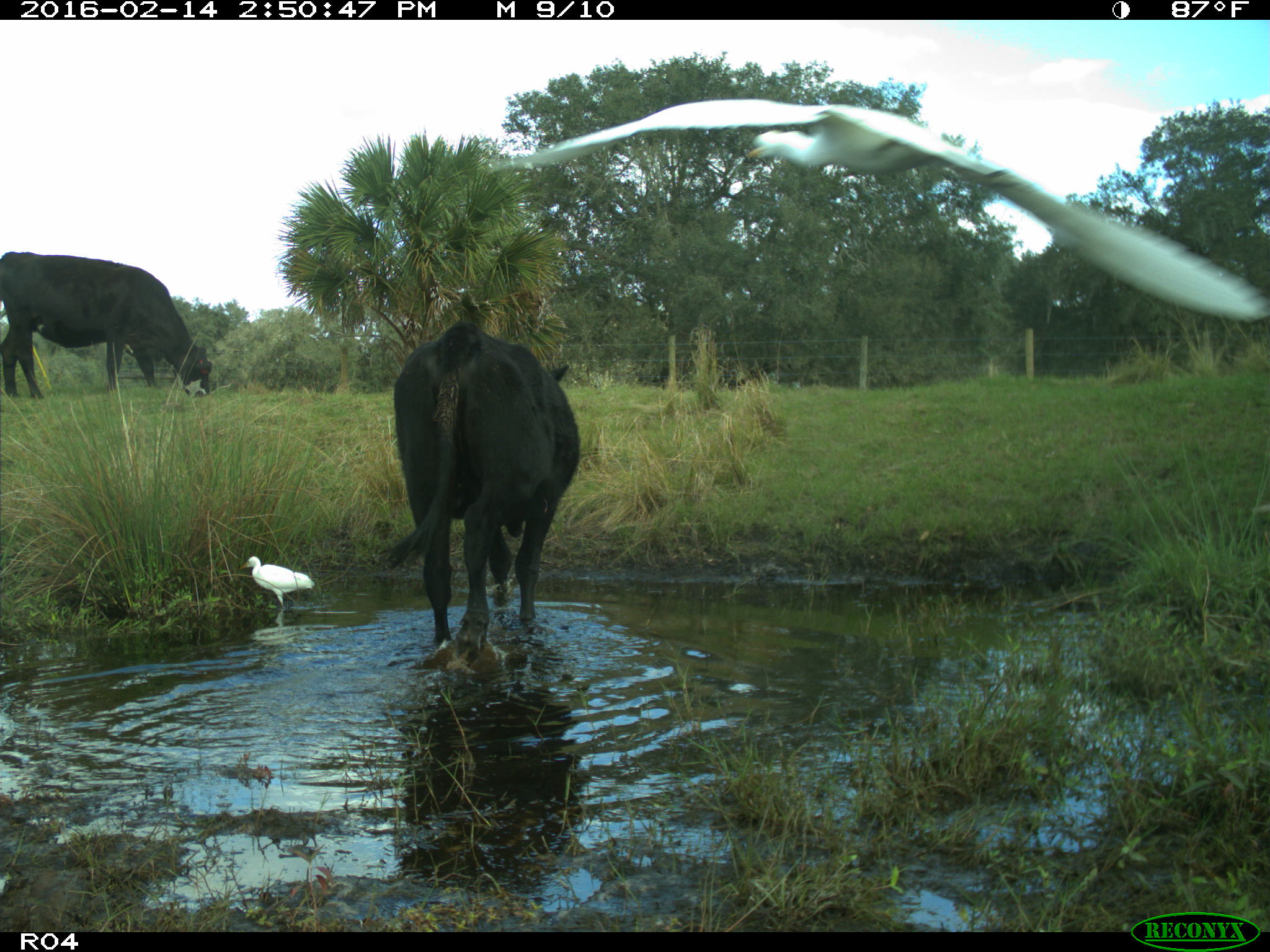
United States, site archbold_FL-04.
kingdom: Animalia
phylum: Chordata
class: Mammalia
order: Artiodactyla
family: Bovidae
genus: Bos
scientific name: Bos taurus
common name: domestic cow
Bos taurus (domestic cow).